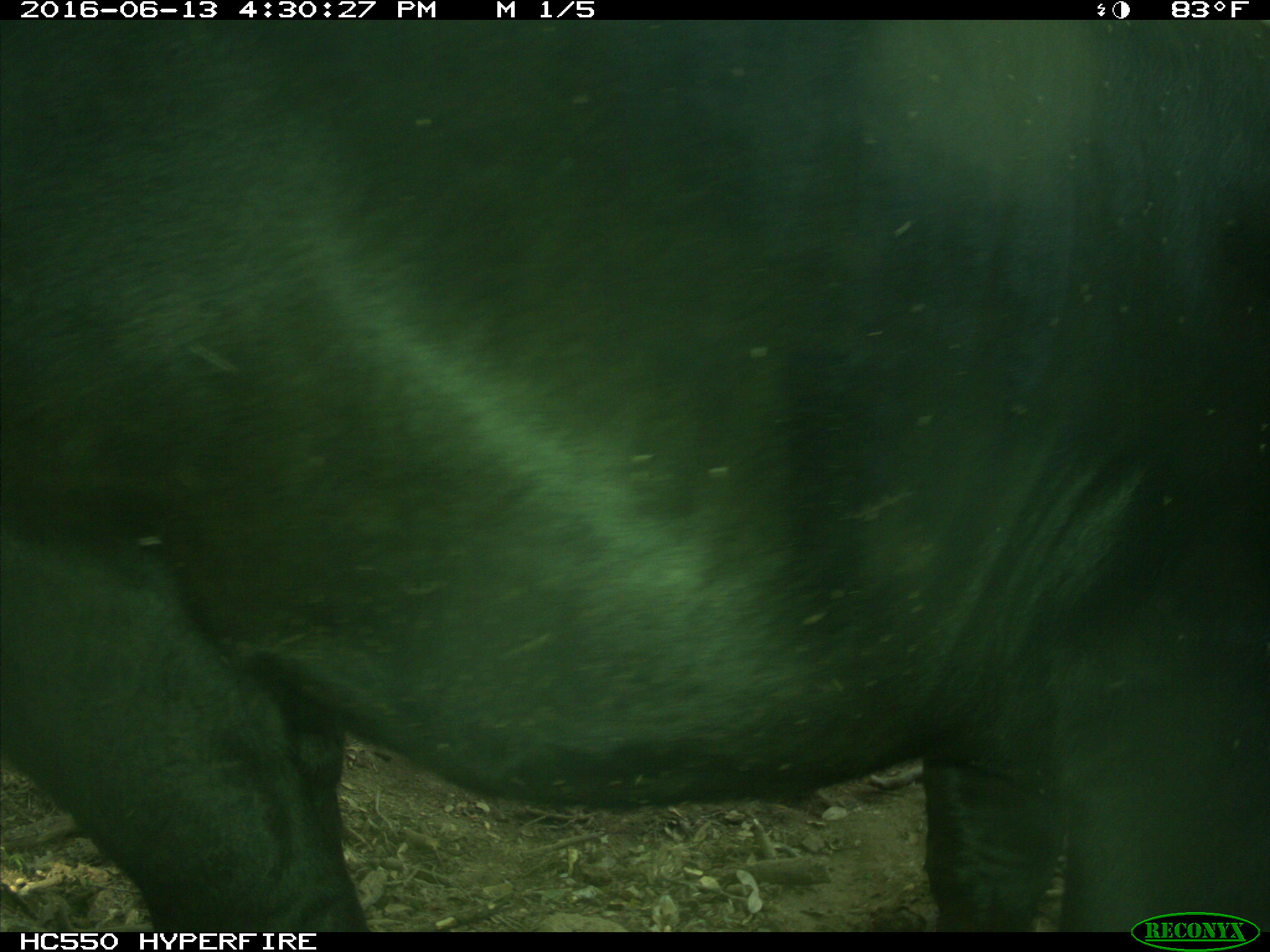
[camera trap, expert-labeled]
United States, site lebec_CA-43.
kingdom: Animalia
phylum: Chordata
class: Mammalia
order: Artiodactyla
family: Bovidae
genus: Bos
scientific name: Bos taurus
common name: domestic cow